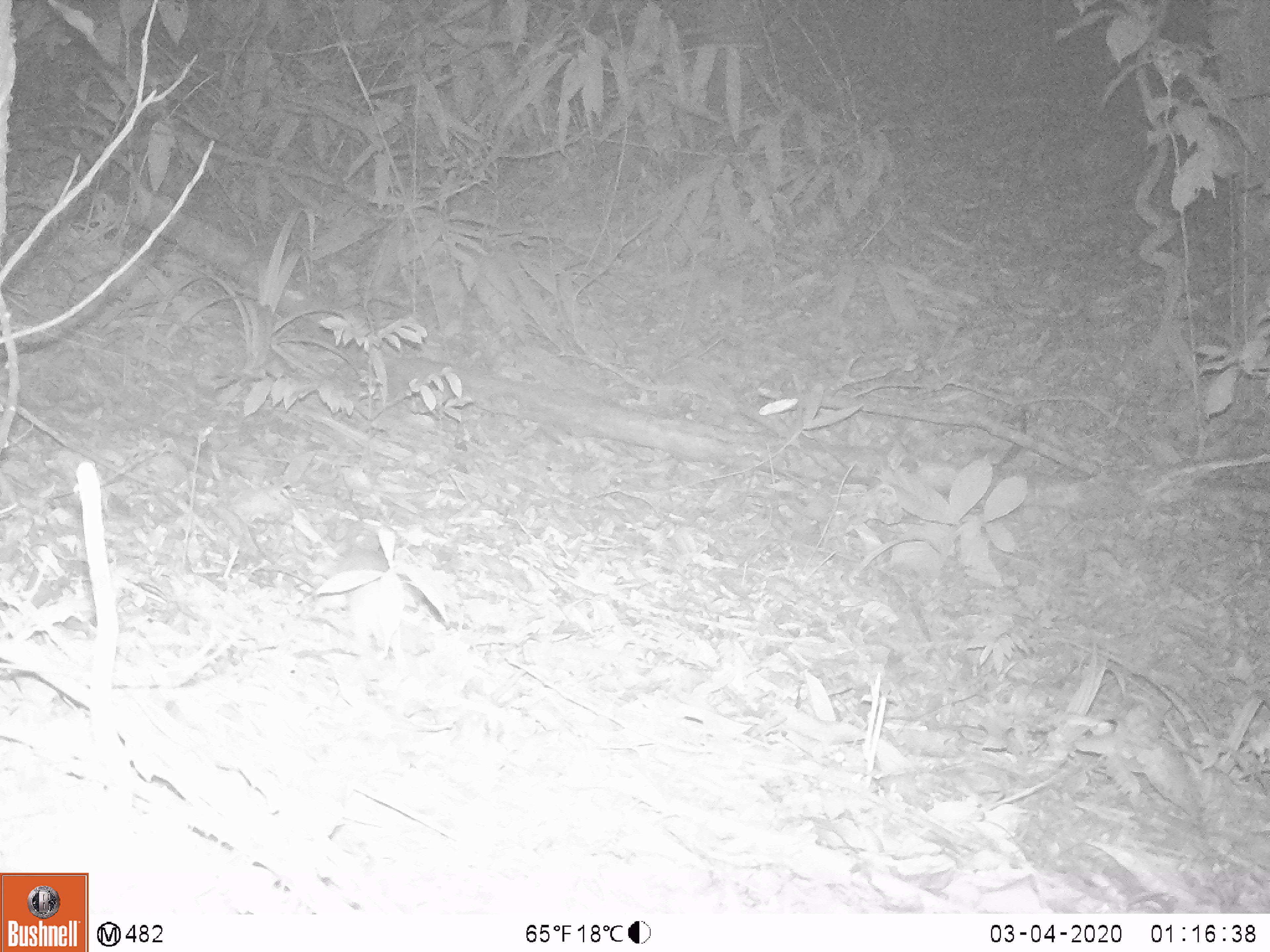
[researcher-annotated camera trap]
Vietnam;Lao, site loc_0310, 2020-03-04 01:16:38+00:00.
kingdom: Animalia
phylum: Chordata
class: Mammalia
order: Rodentia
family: Muridae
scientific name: Muridae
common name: old-world mice and rats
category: unidentified murid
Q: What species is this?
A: Unidentified murid (old-world mice and rats) (Muridae).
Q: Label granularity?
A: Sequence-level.